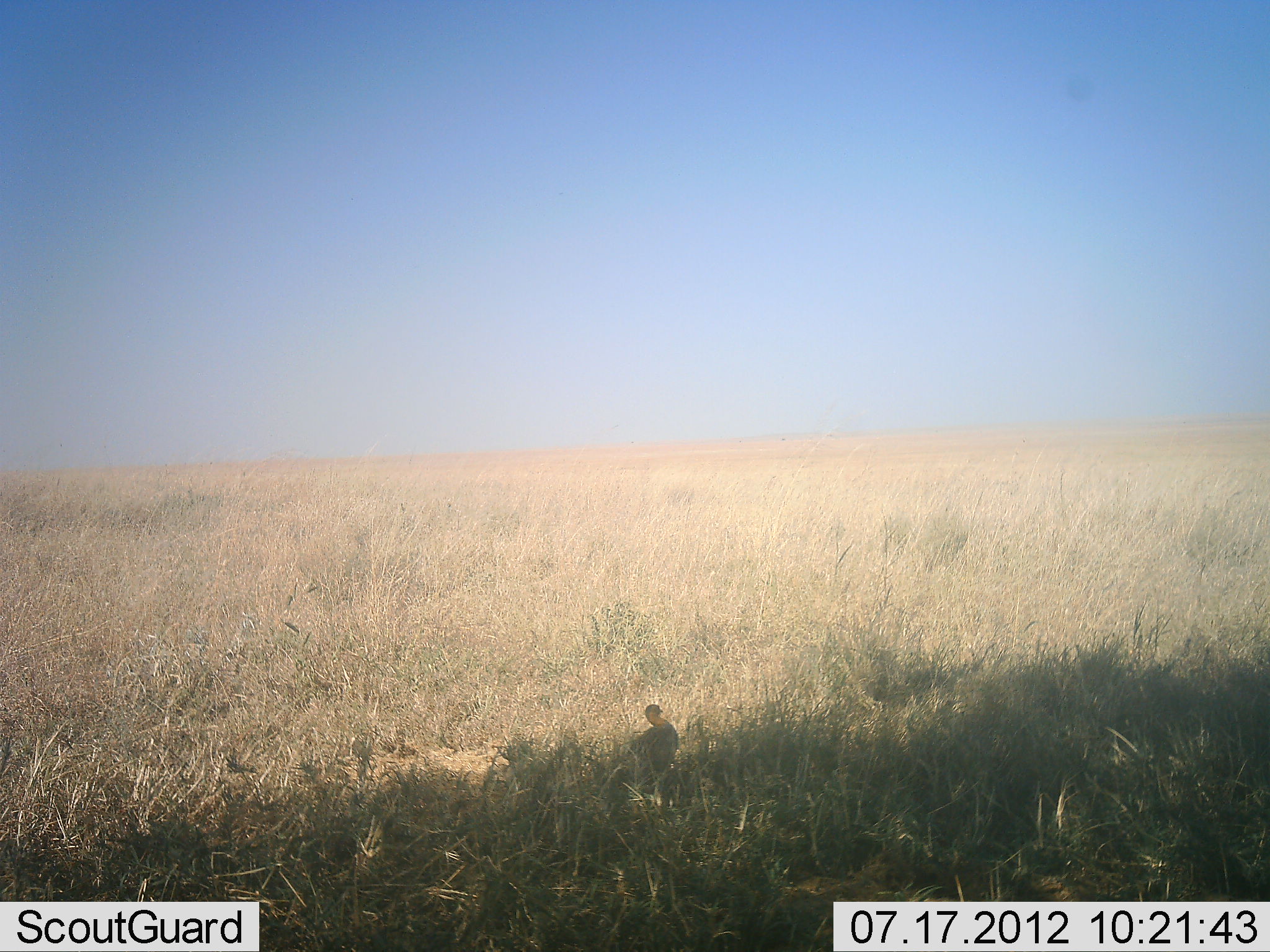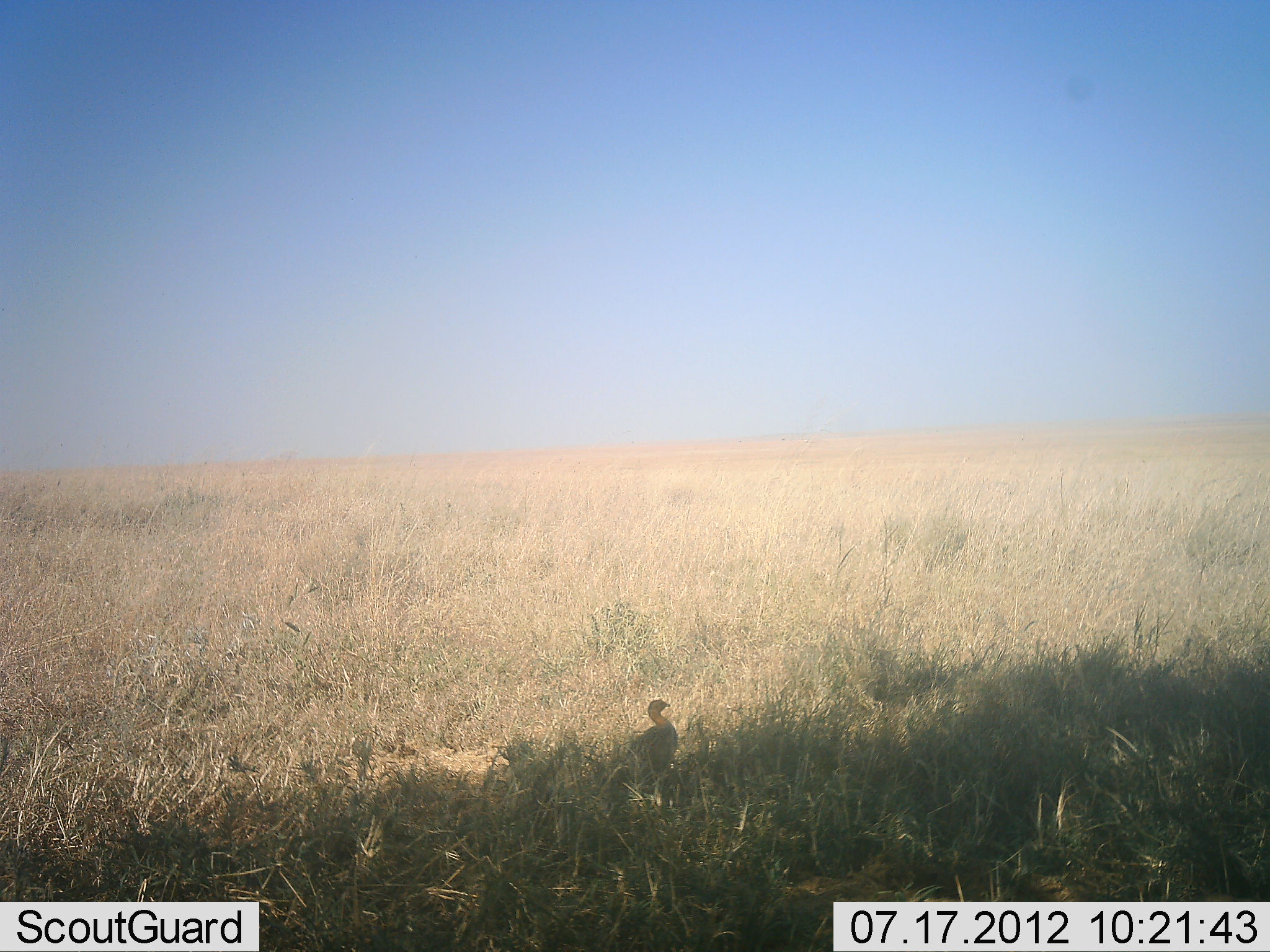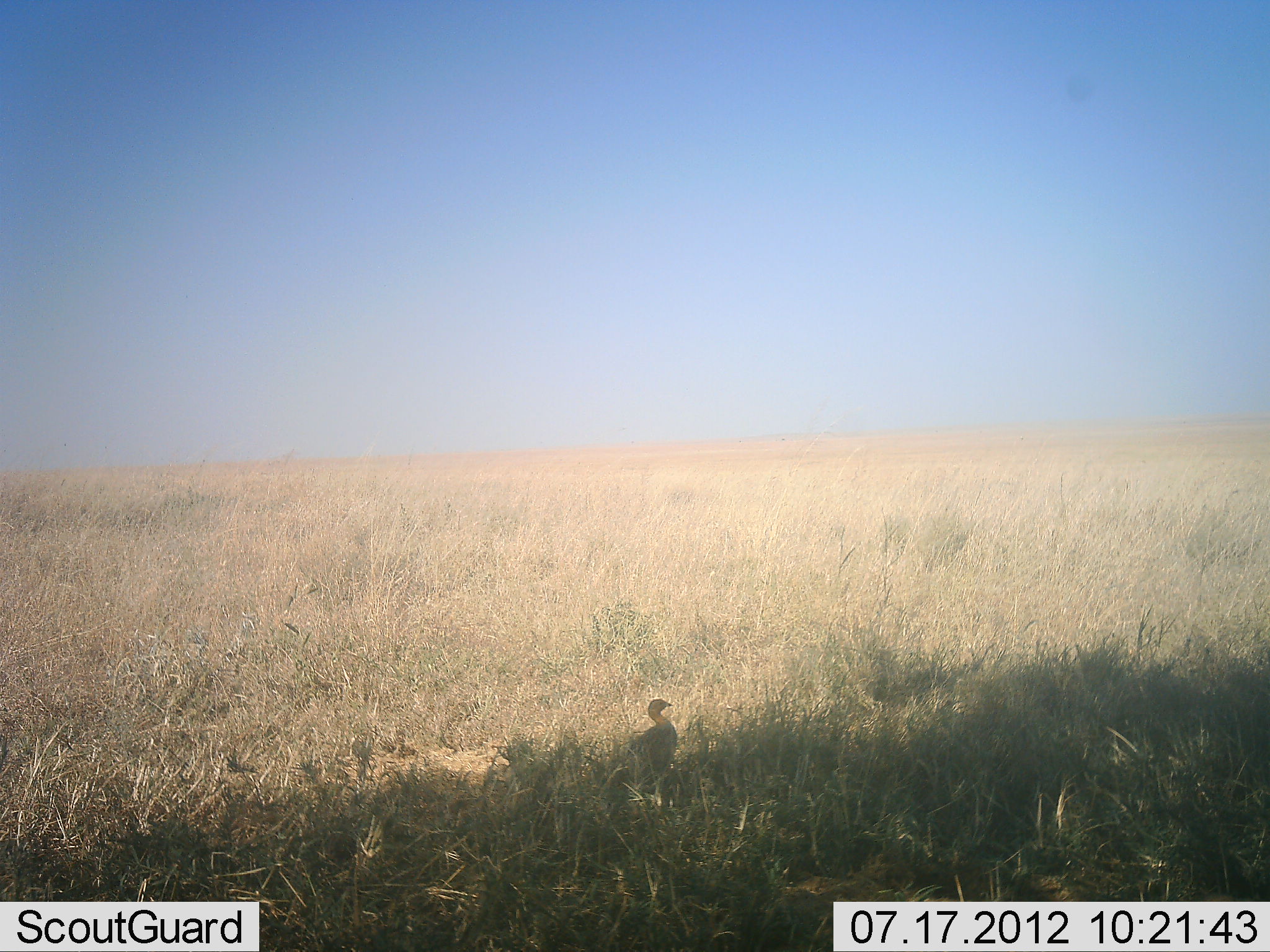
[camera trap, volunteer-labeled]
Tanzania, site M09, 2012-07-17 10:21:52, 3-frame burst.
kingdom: Animalia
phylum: Chordata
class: Aves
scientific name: Aves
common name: bird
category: otherbird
Otherbird (bird) (Aves), count 1. Behavior (volunteer vote fractions): standing 100%, resting 0%, moving 0%, interacting 0%. Young present (vote fraction): 0%. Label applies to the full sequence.